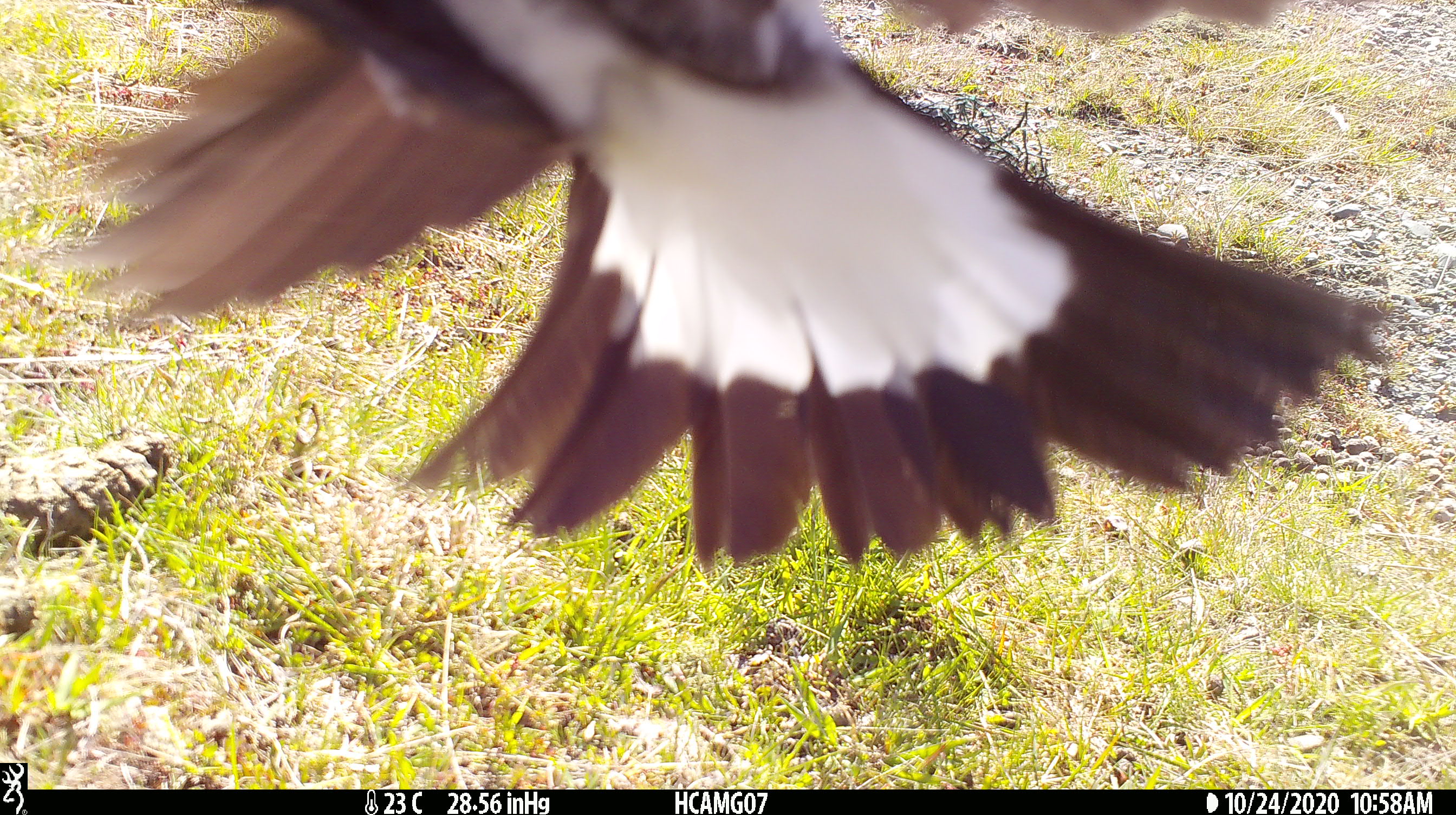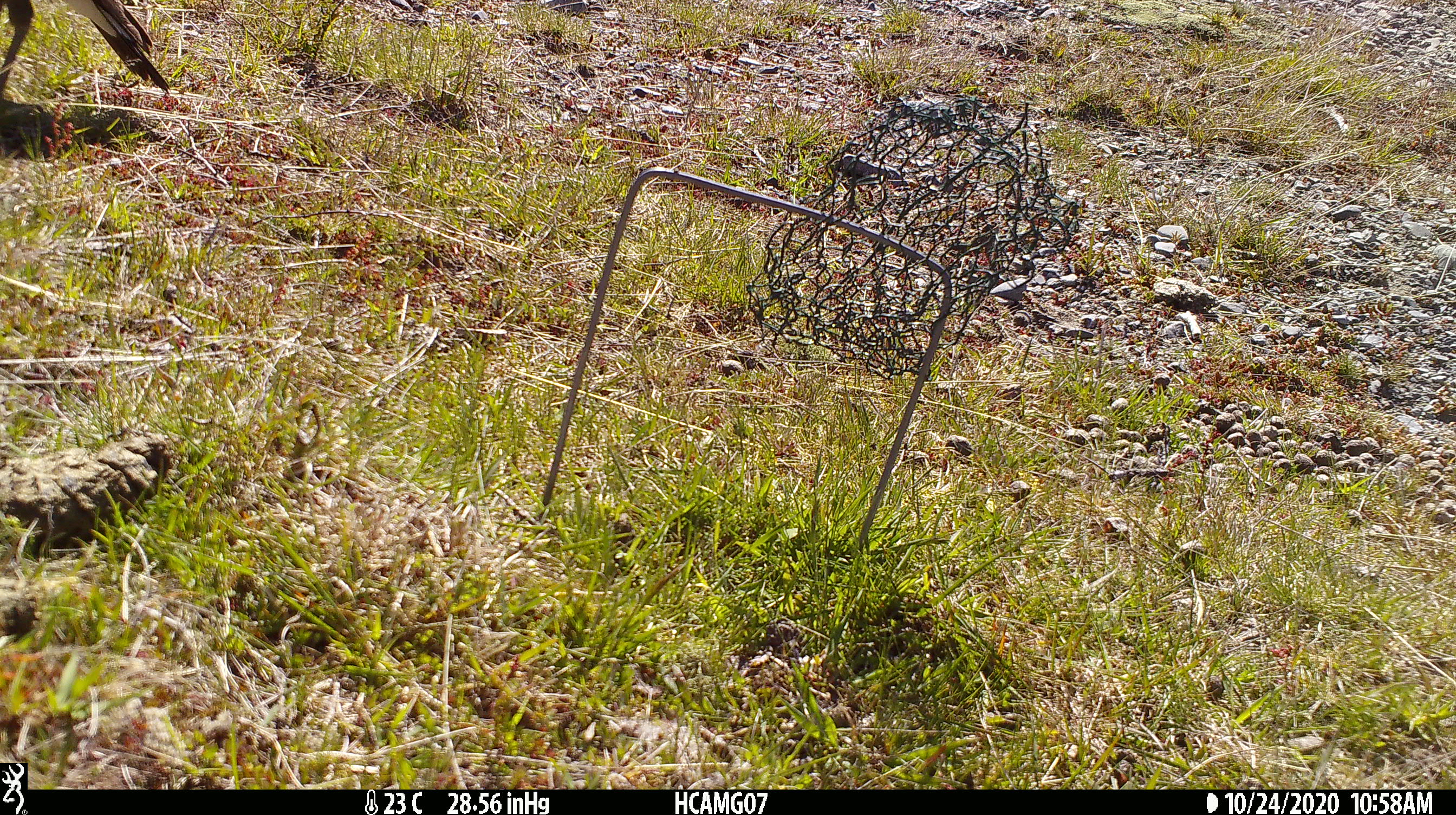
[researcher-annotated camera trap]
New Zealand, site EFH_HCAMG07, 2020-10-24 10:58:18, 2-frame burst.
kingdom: Animalia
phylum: Chordata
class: Aves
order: Passeriformes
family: Artamidae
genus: Gymnorhina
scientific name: Gymnorhina tibicen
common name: australian magpie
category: magpie